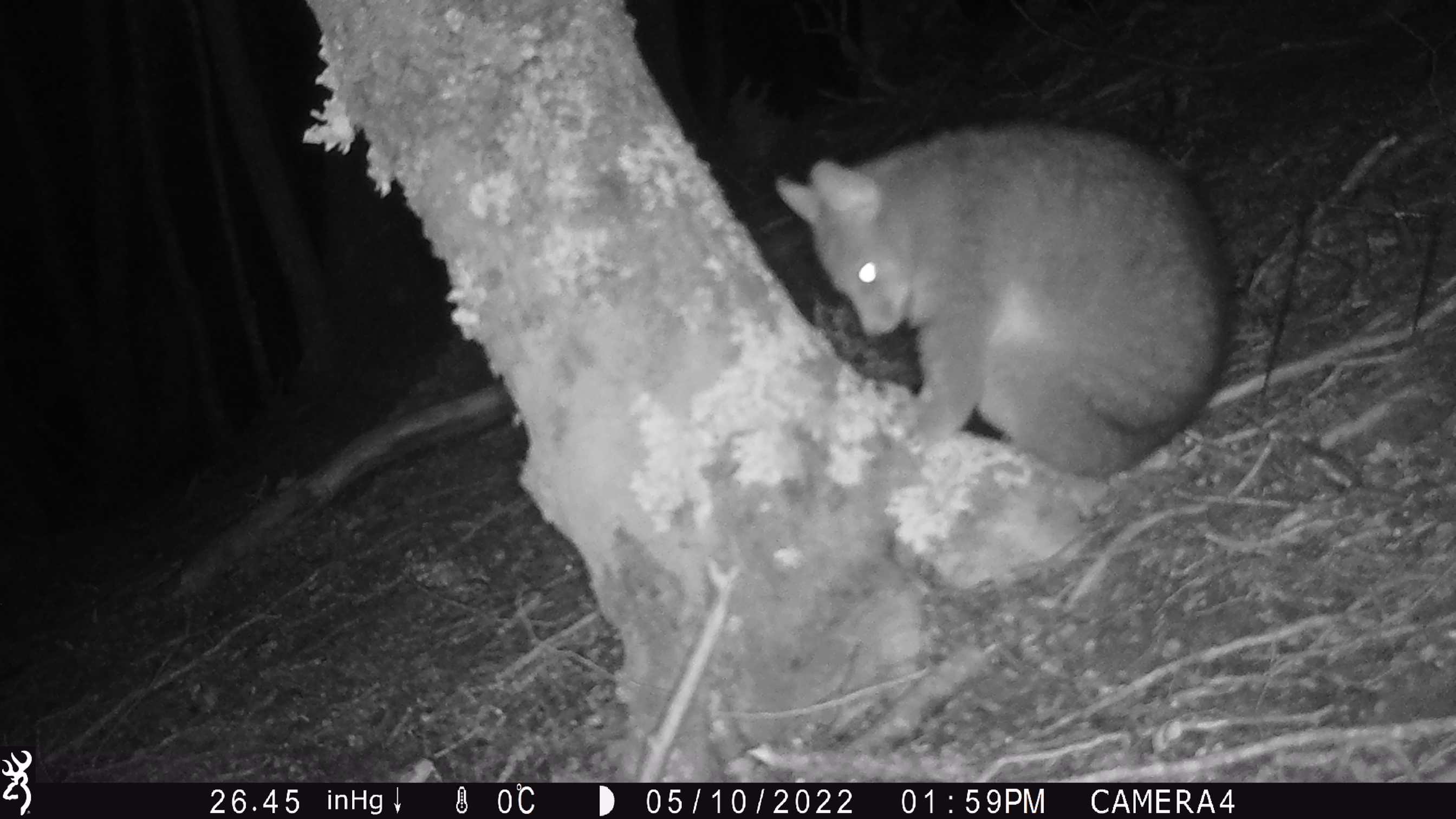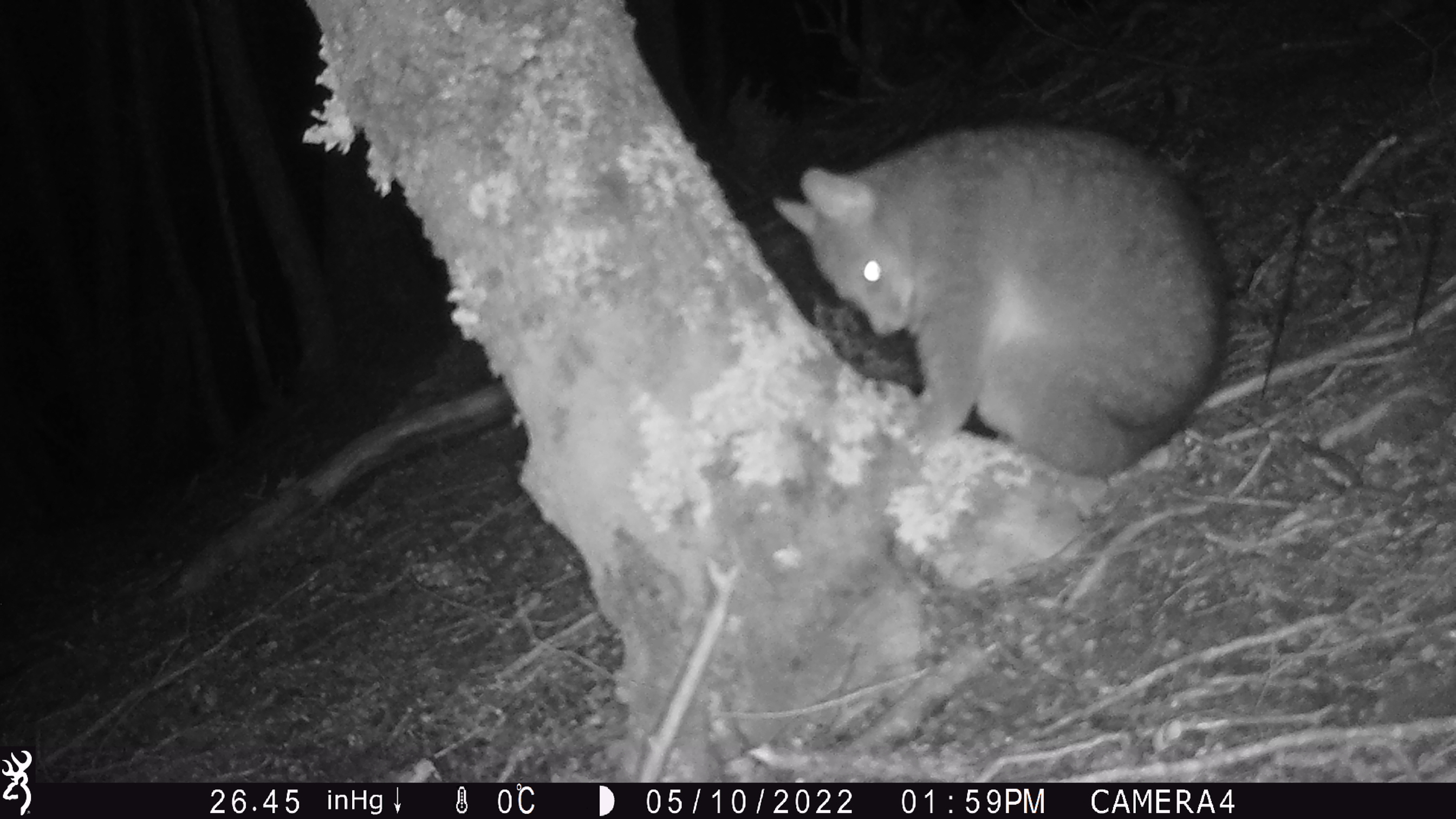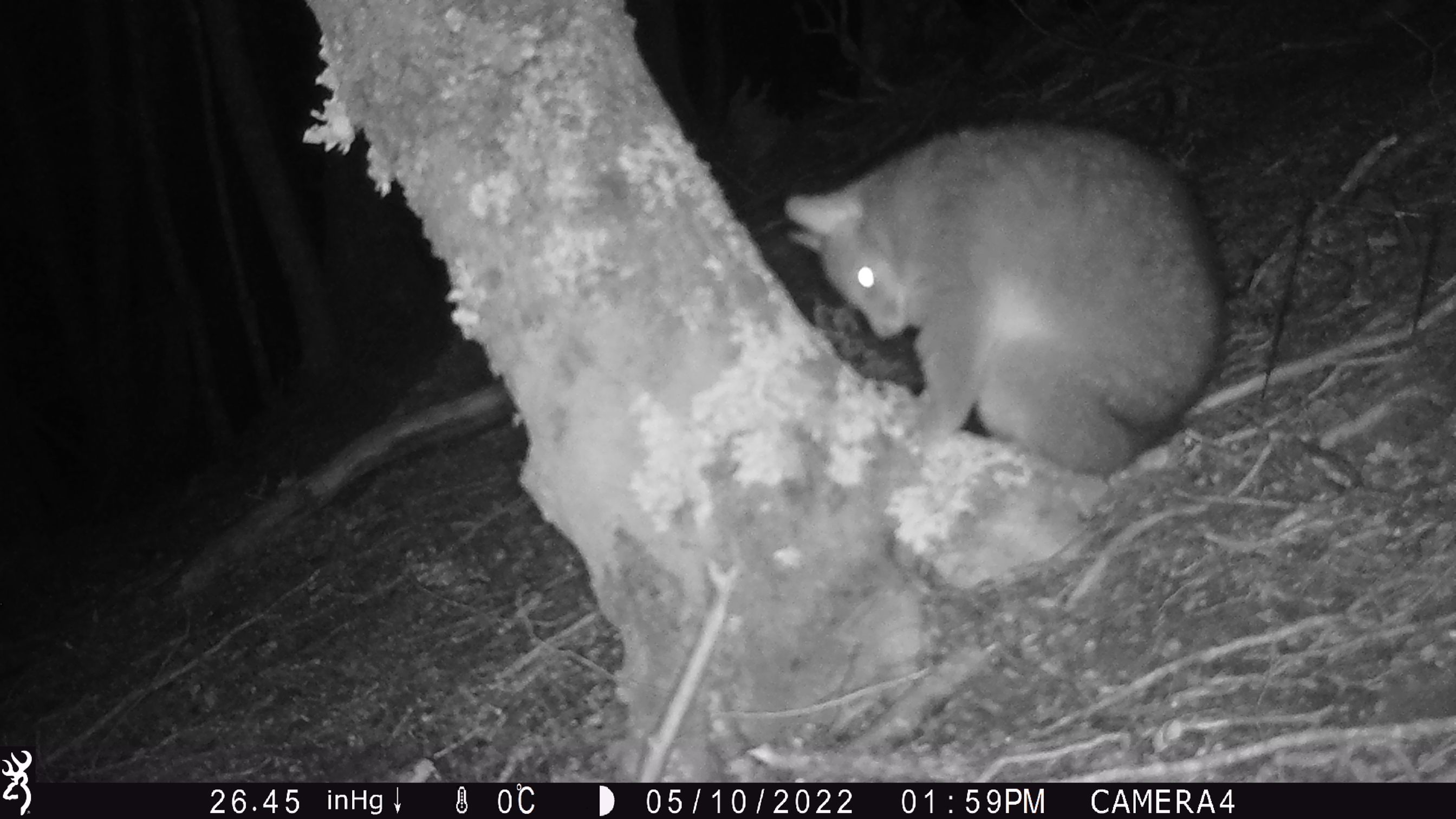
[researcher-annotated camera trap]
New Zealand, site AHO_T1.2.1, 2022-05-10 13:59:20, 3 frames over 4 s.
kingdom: Animalia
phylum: Chordata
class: Mammalia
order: Diprotodontia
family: Phalangeridae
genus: Trichosurus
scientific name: Trichosurus vulpecula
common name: common brushtail possum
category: possum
Possum (common brushtail possum) (Trichosurus vulpecula).